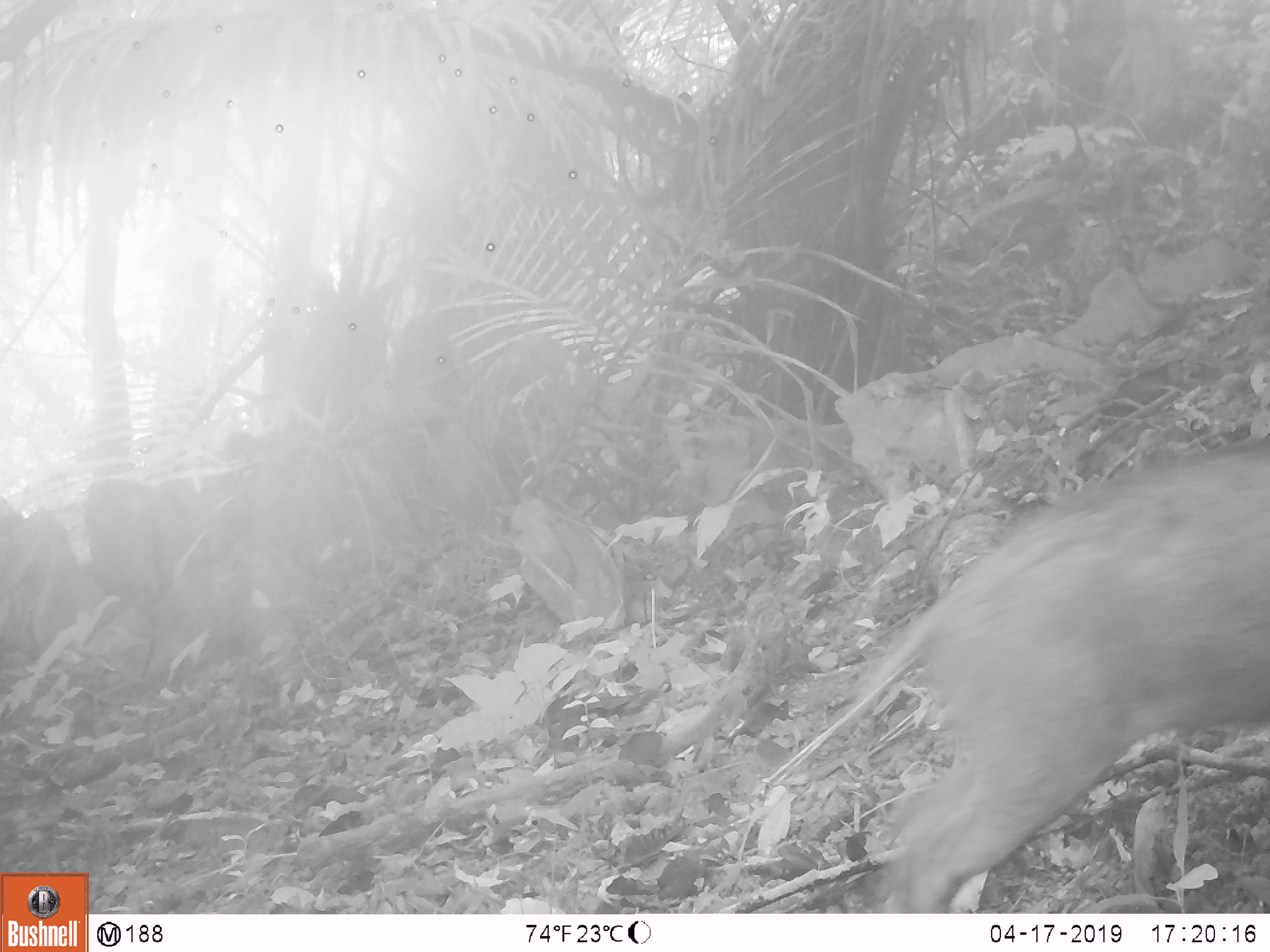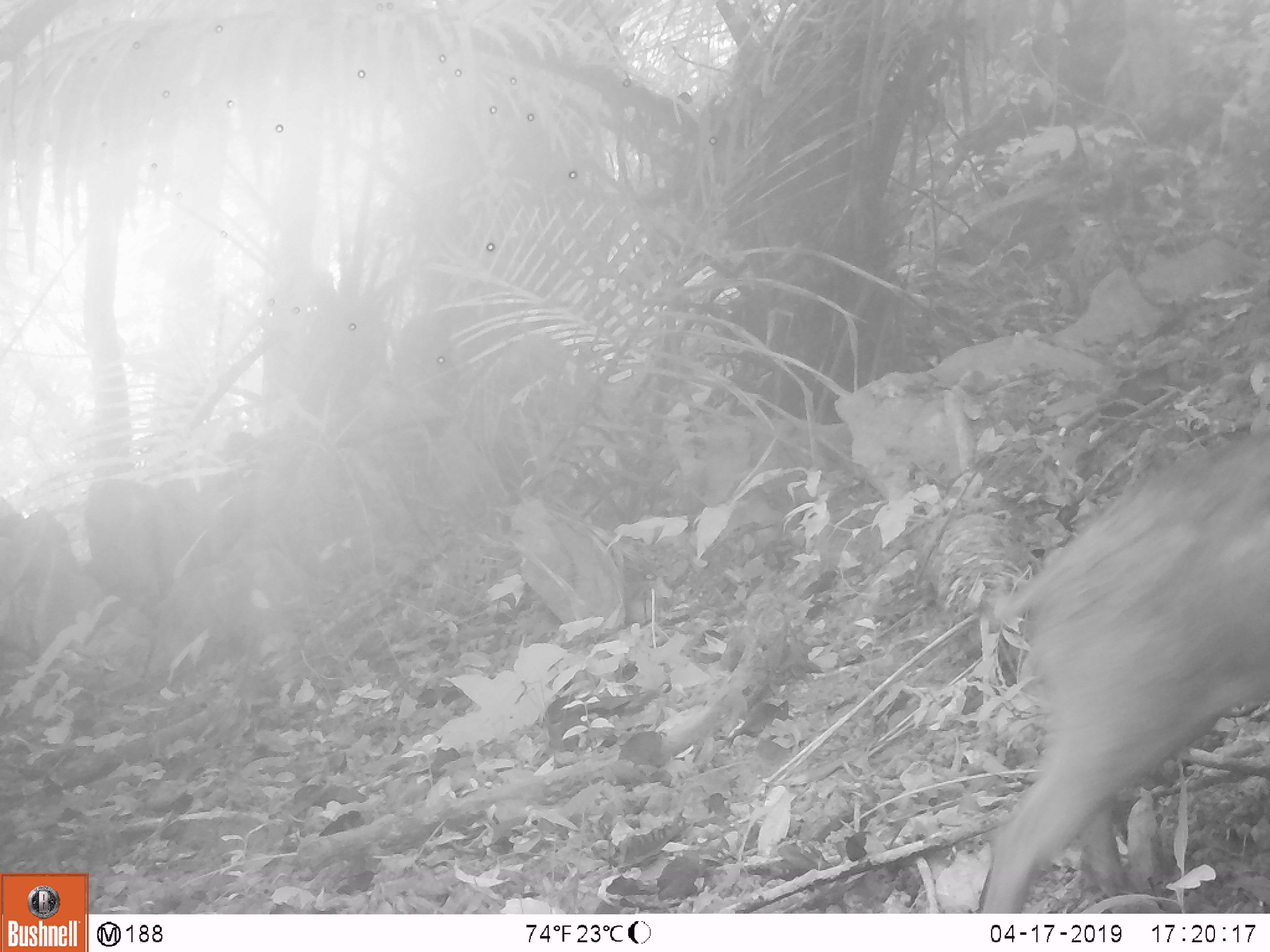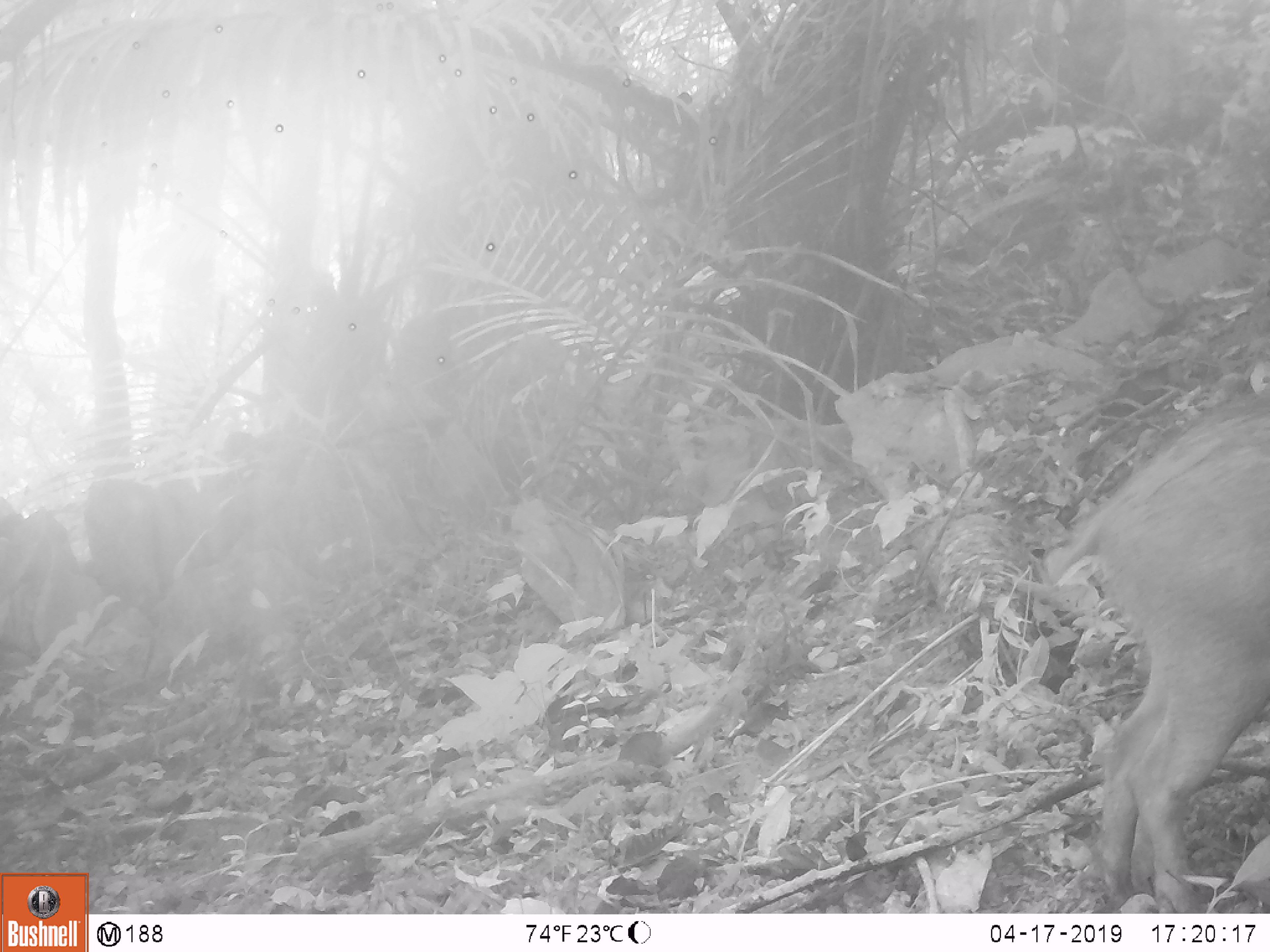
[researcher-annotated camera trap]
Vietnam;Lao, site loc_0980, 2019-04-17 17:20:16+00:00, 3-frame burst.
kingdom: Animalia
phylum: Chordata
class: Mammalia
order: Artiodactyla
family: Suidae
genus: Sus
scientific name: Sus scrofa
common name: eurasian wild pig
Eurasian wild pig (Sus scrofa). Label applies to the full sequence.